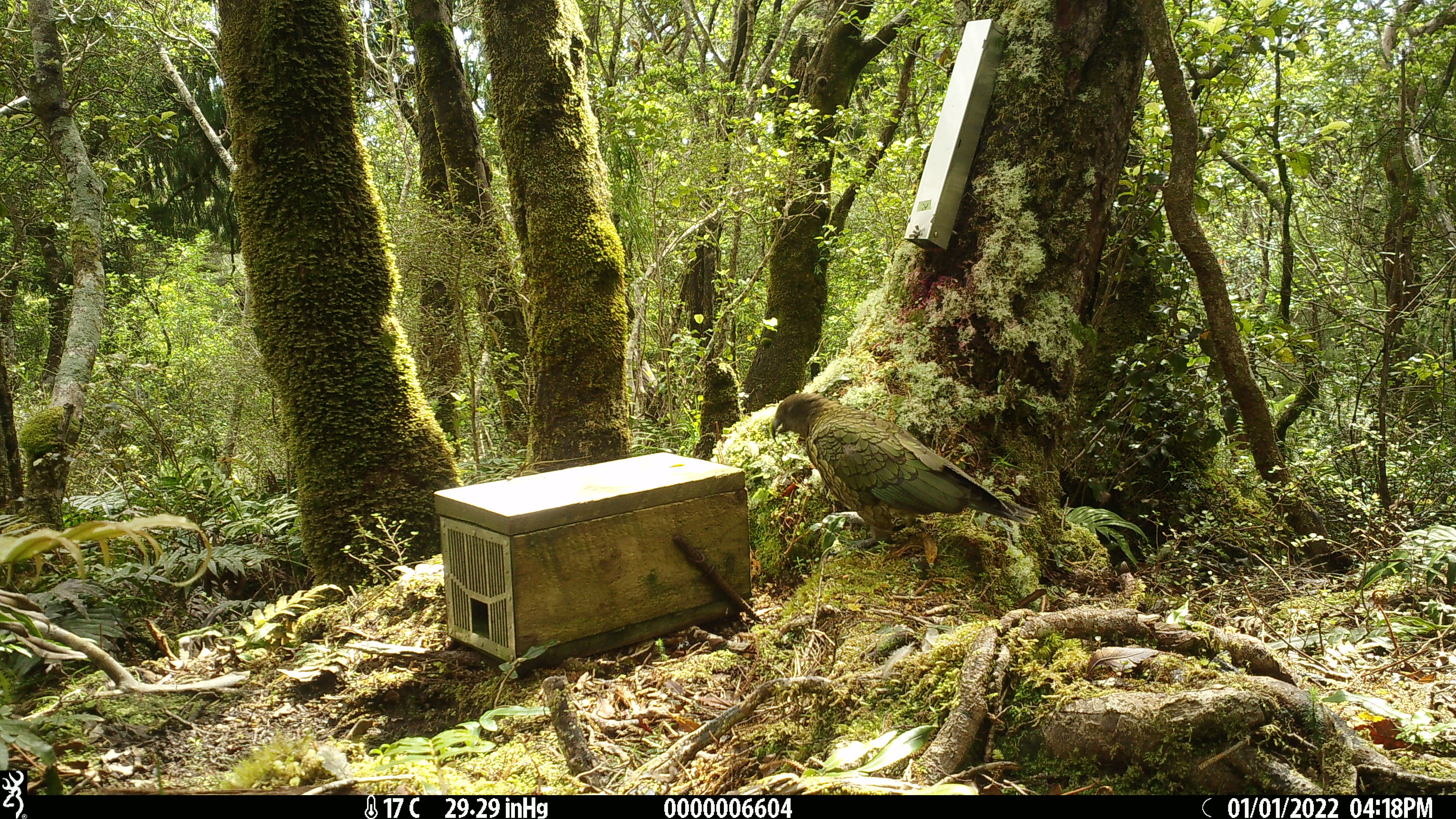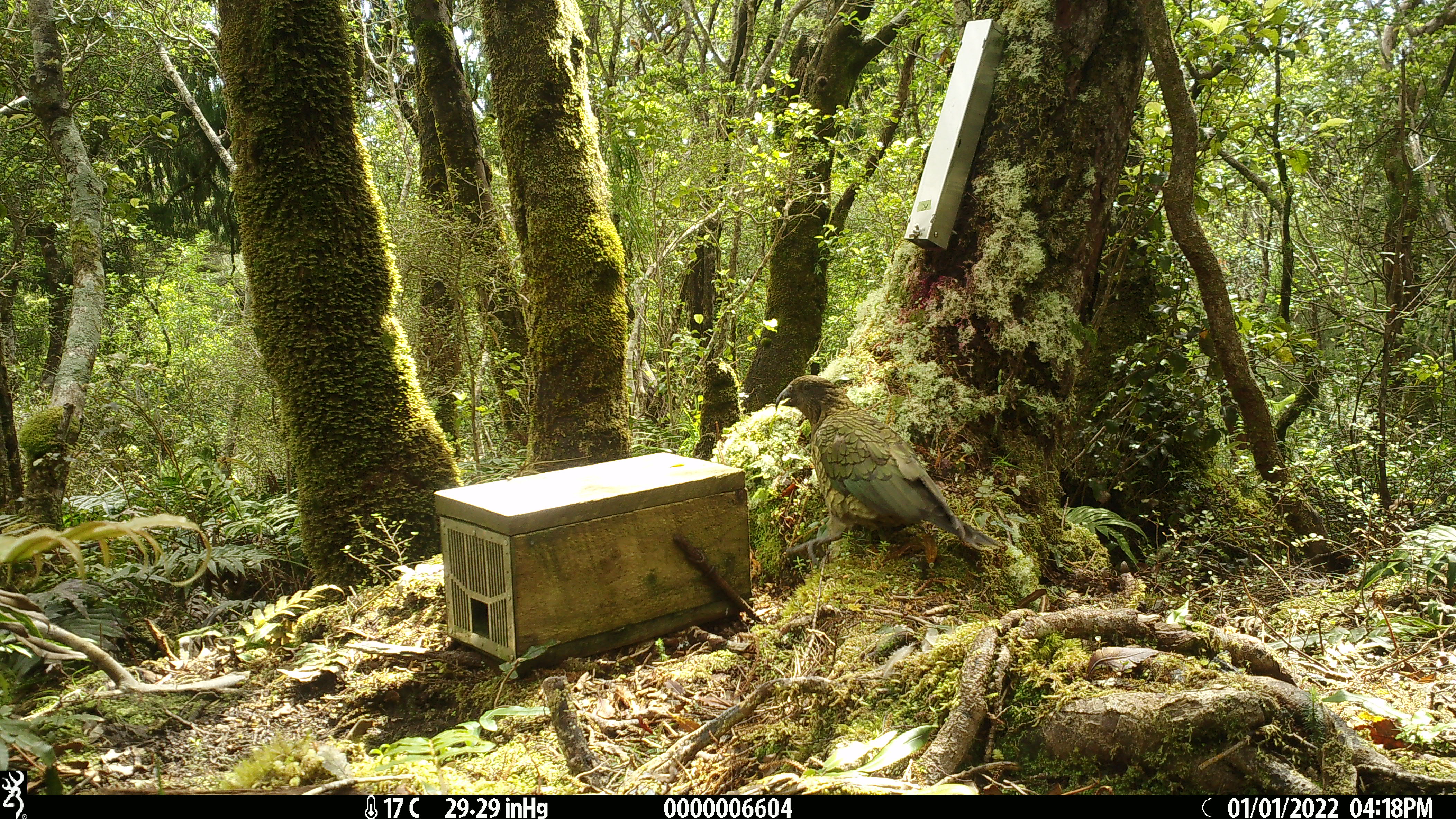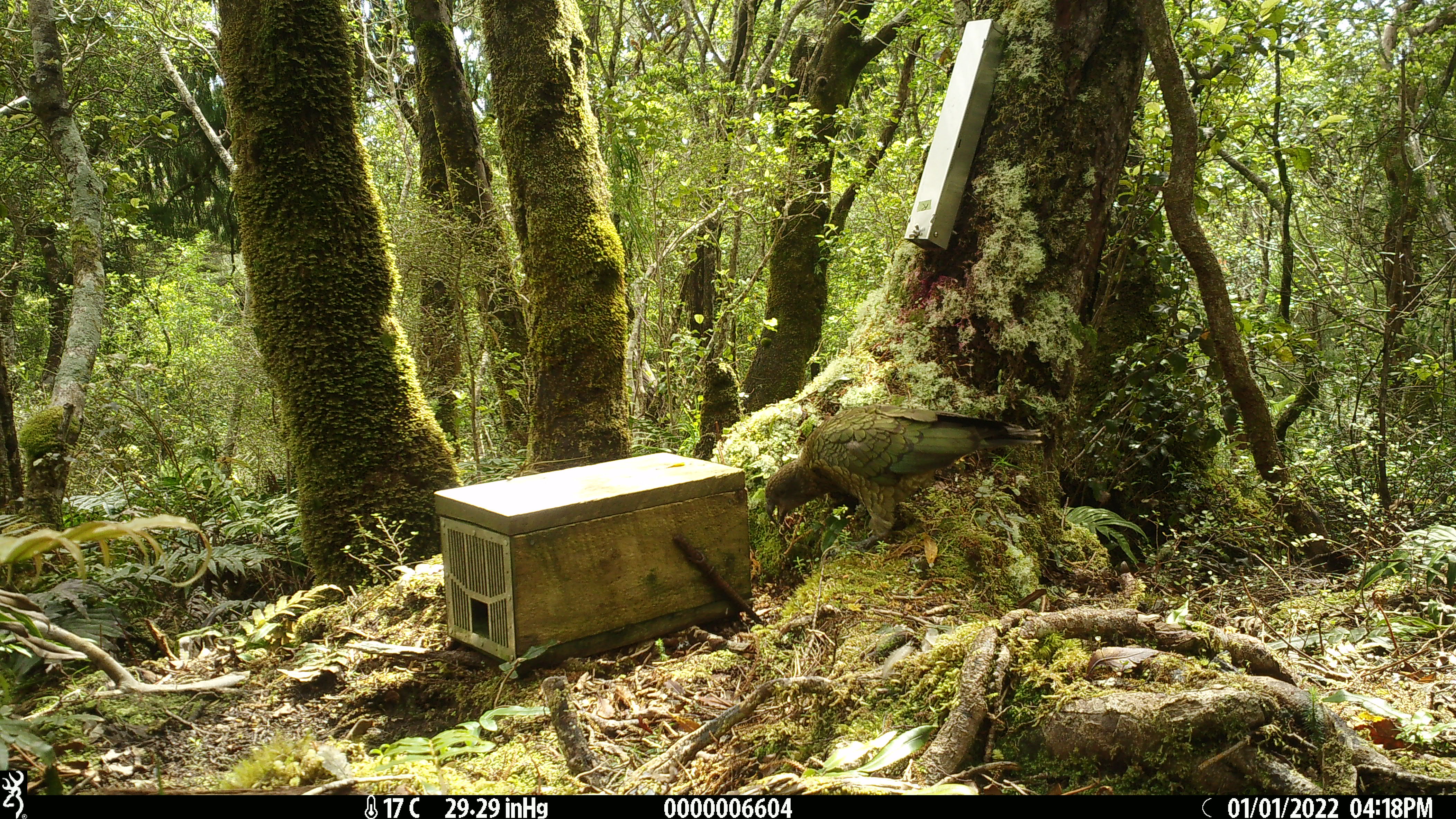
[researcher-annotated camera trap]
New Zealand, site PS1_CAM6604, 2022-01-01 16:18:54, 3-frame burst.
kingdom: Animalia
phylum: Chordata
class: Aves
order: Psittaciformes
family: Strigopidae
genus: Nestor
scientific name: Nestor notabilis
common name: kea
Kea (Nestor notabilis).